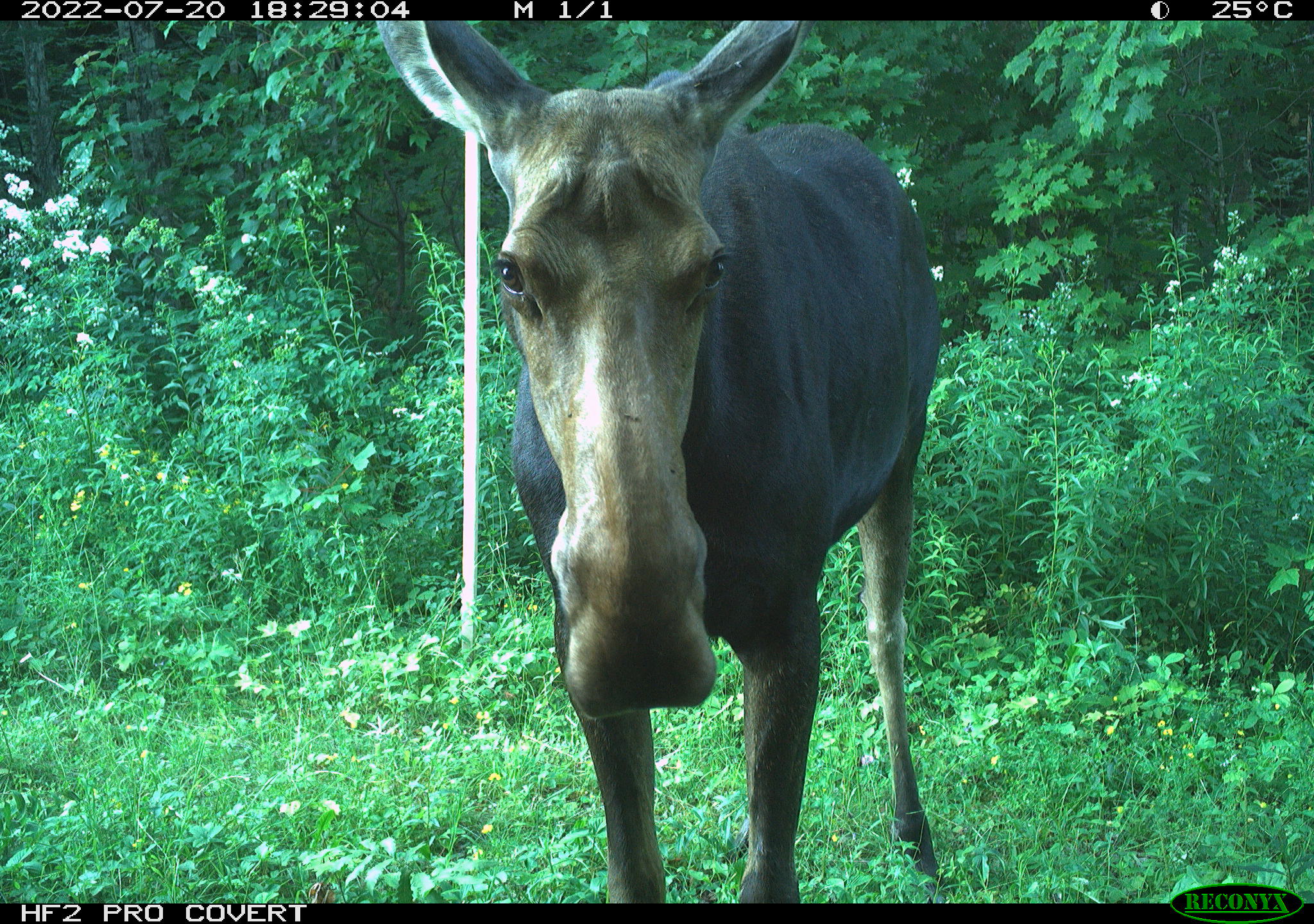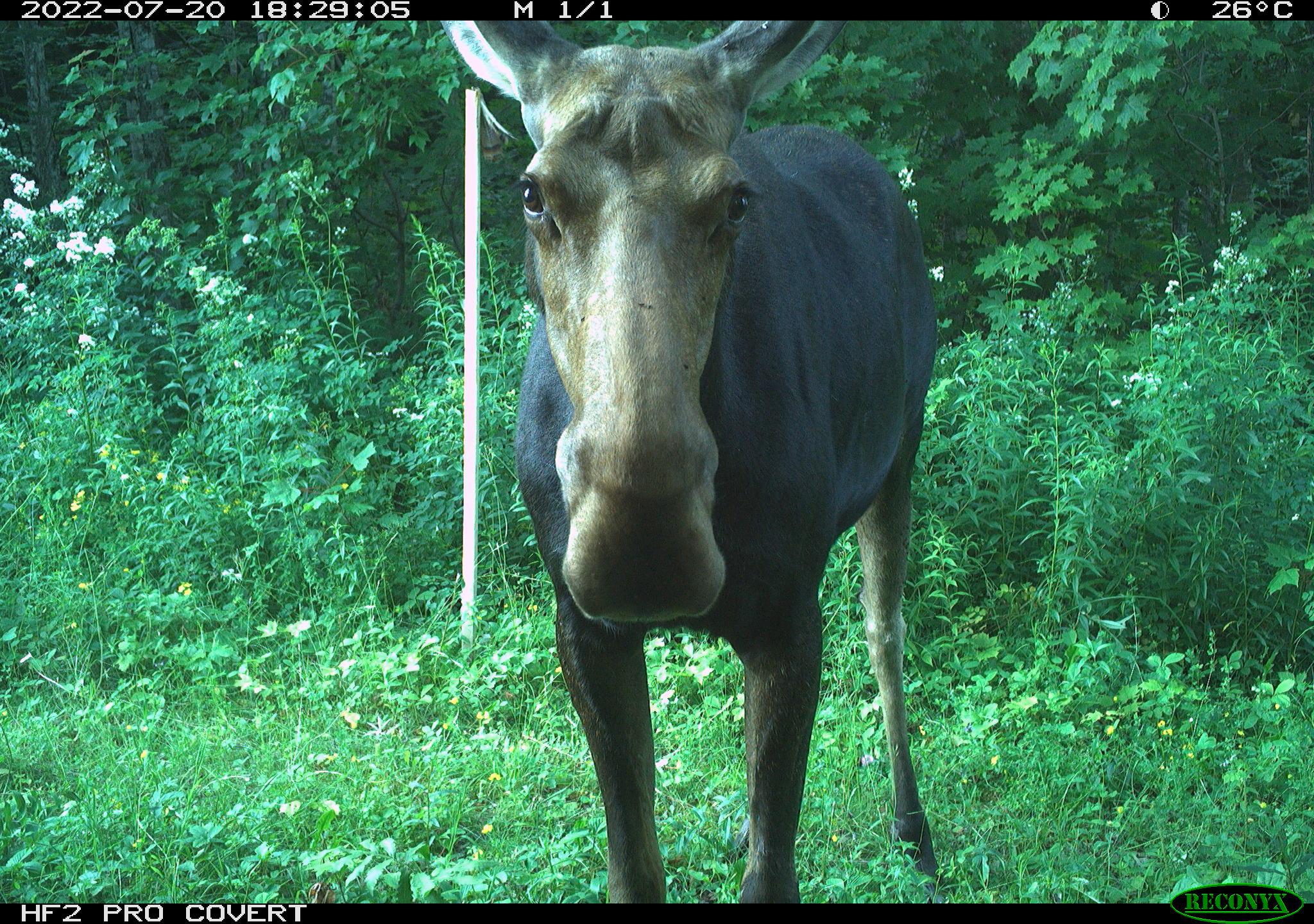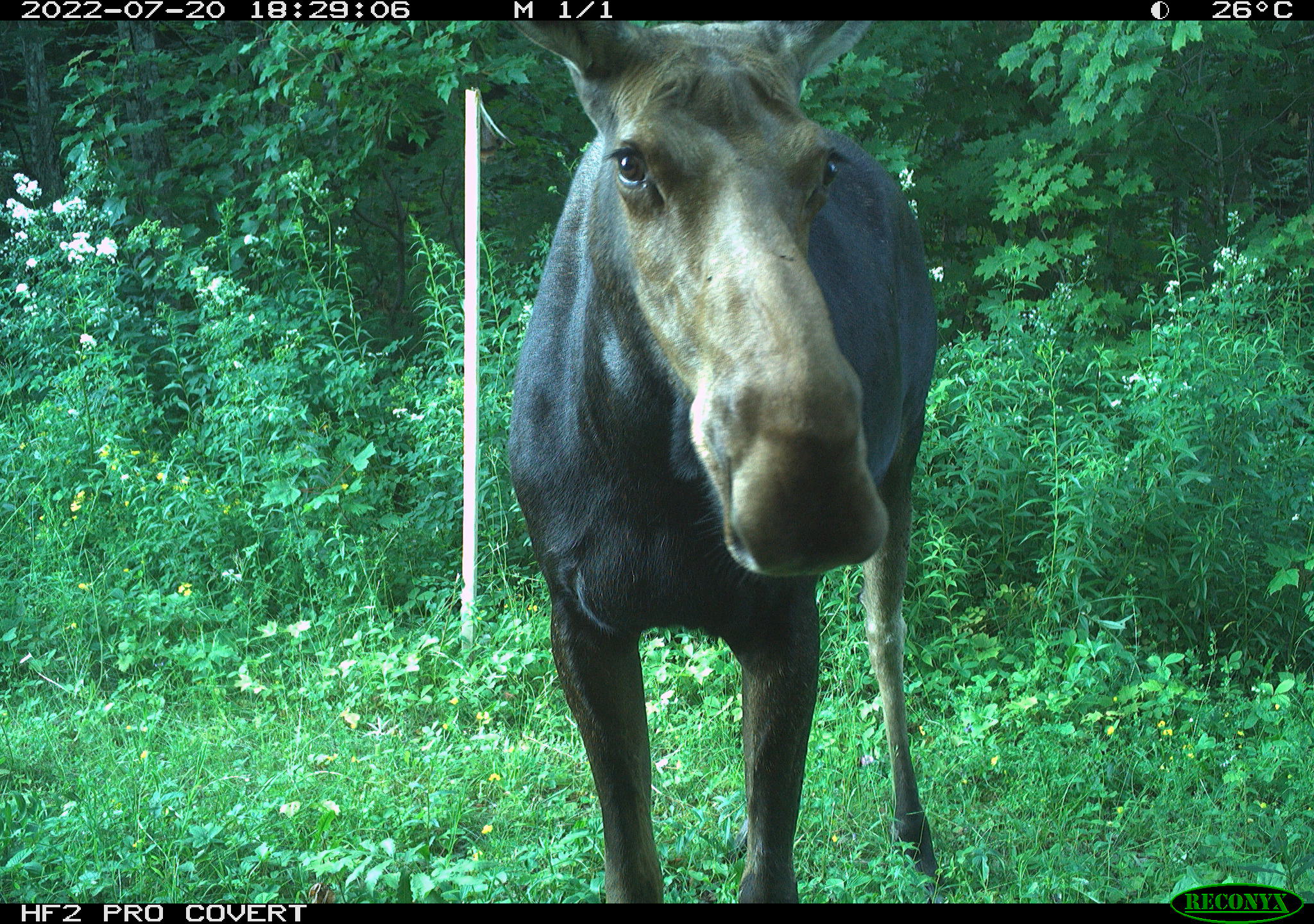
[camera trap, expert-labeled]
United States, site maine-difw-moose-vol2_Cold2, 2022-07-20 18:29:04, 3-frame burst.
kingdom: Animalia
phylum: Chordata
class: Mammalia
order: Artiodactyla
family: Cervidae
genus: Alces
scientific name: Alces alces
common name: moose